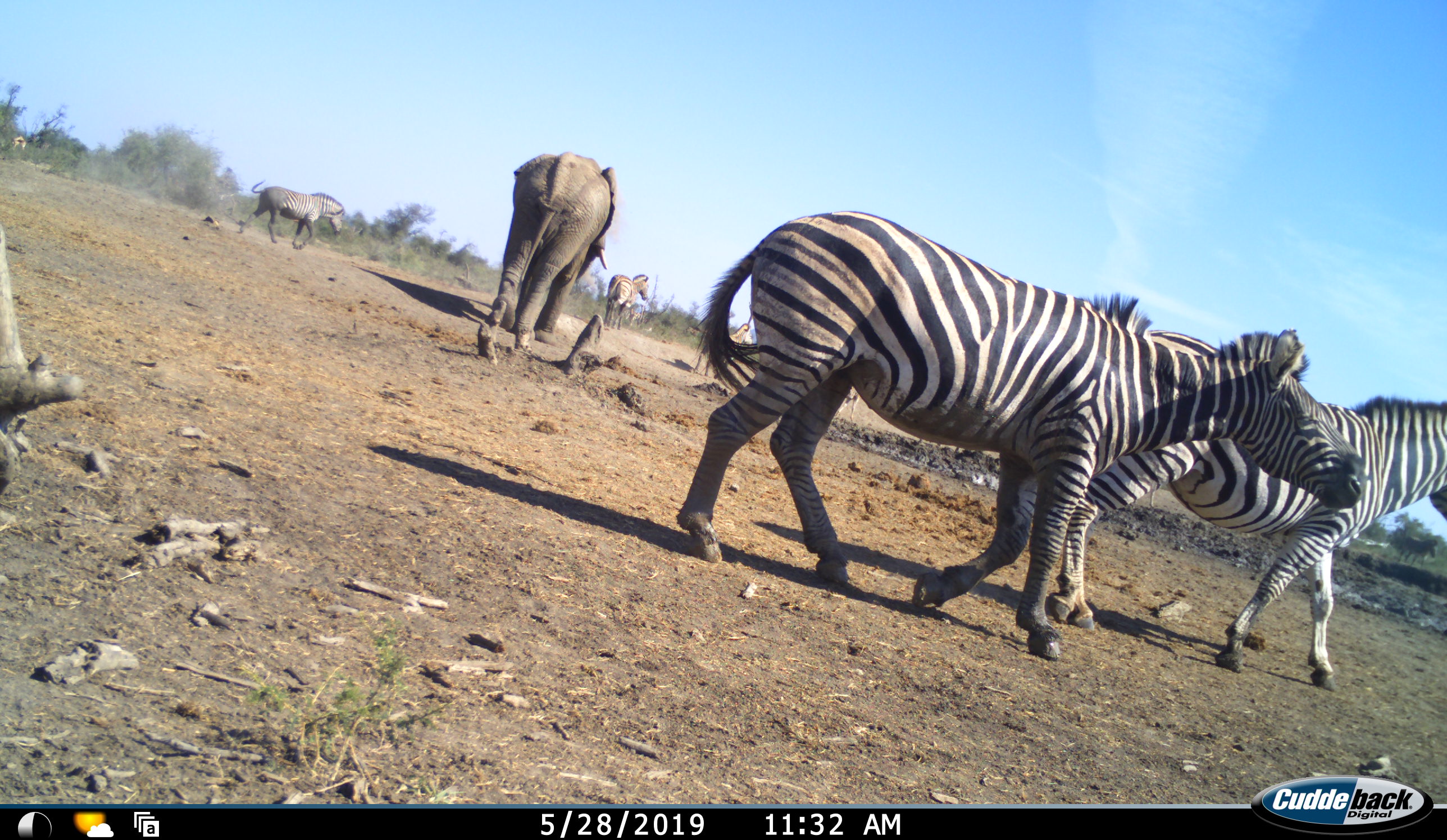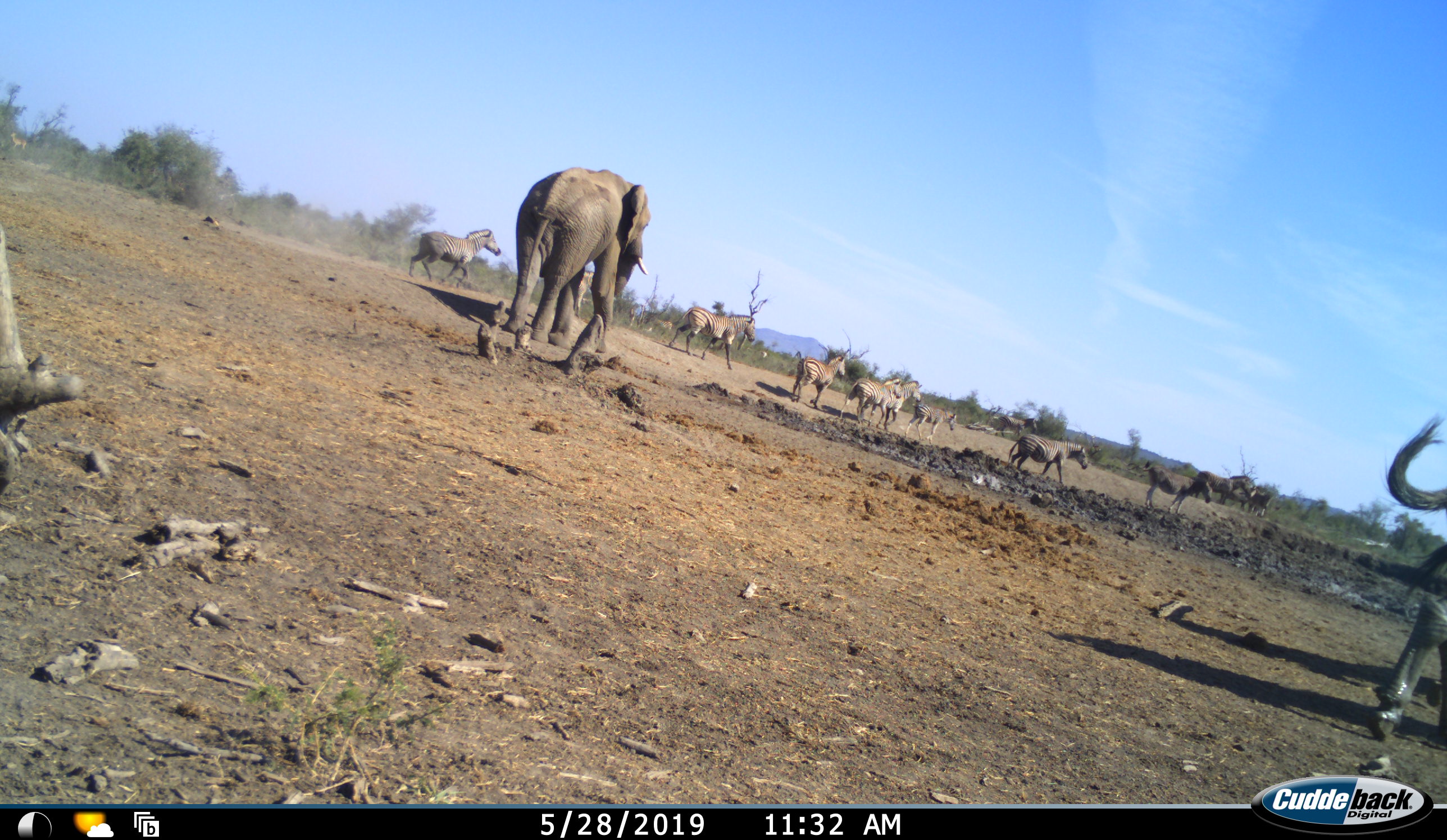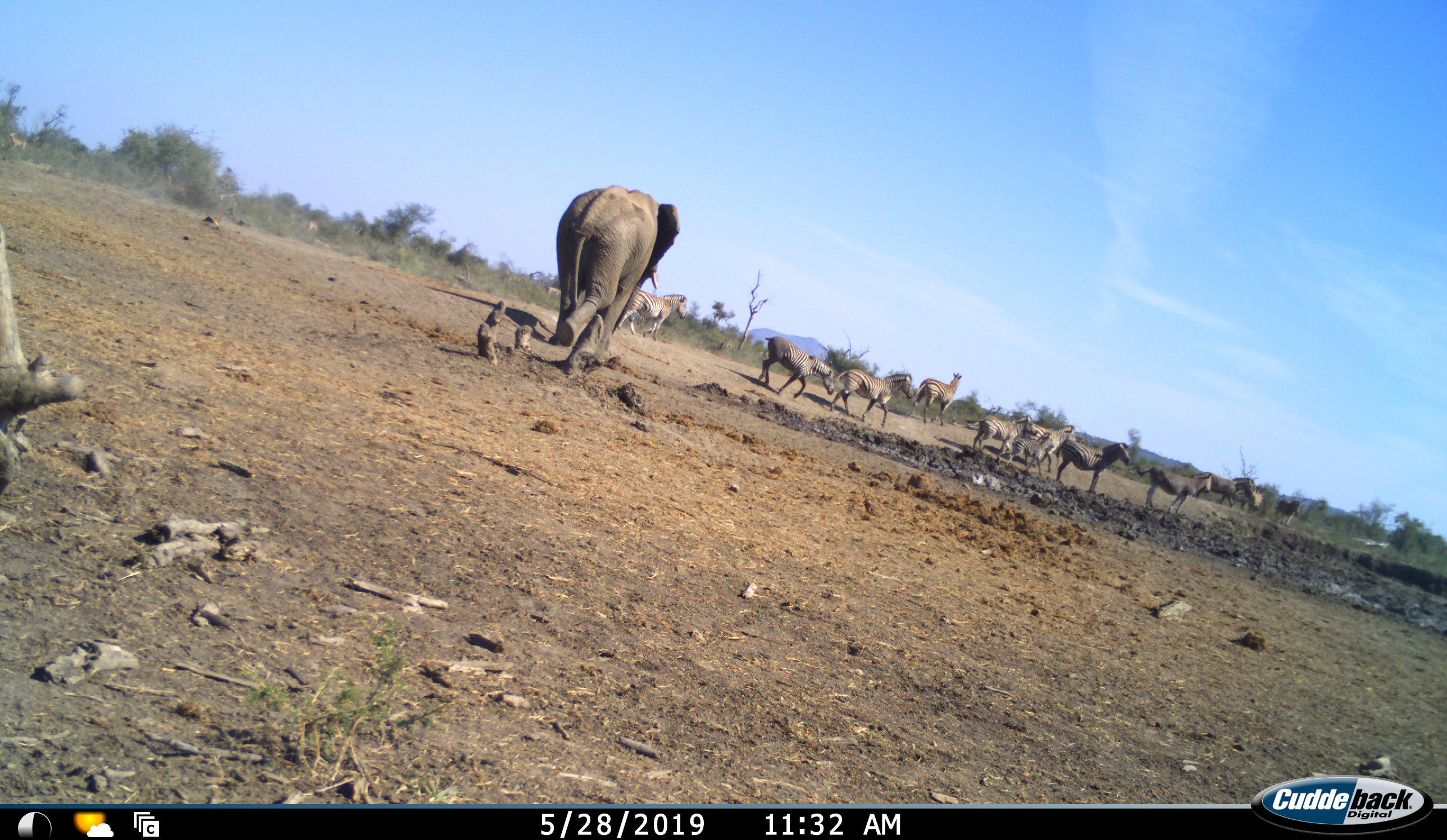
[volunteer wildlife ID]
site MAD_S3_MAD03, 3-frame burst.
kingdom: Animalia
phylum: Chordata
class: Mammalia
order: Proboscidea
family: Elephantidae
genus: Loxodonta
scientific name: Loxodonta africana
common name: african bush elephant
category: elephant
Elephant (african bush elephant) (Loxodonta africana), count 1. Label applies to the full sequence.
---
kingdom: Animalia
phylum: Chordata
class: Mammalia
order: Perissodactyla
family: Equidae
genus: Equus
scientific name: Equus quagga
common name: plains zebra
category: zebraplains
Zebraplains (plains zebra) (Equus quagga), count 11-50. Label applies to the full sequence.